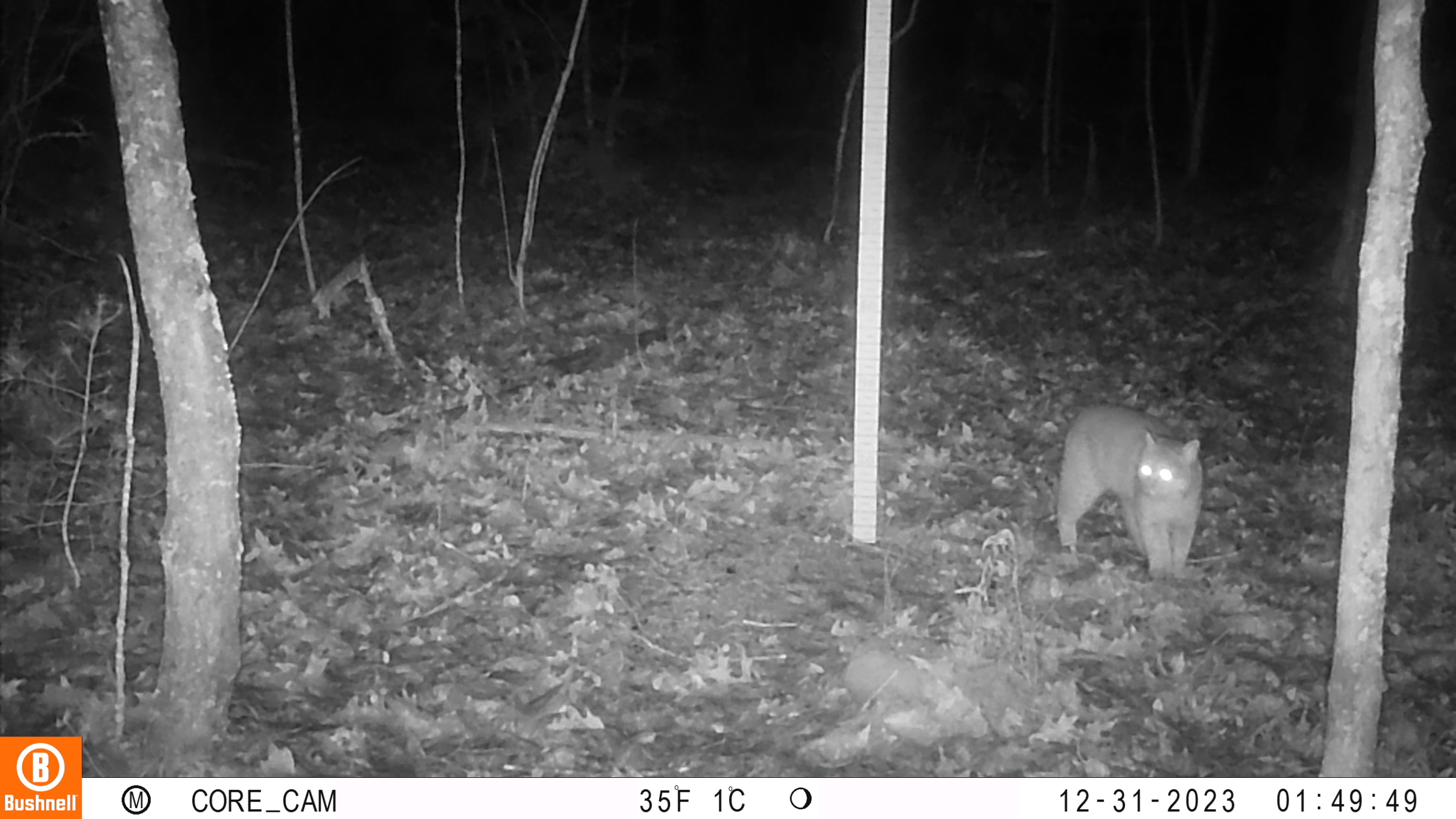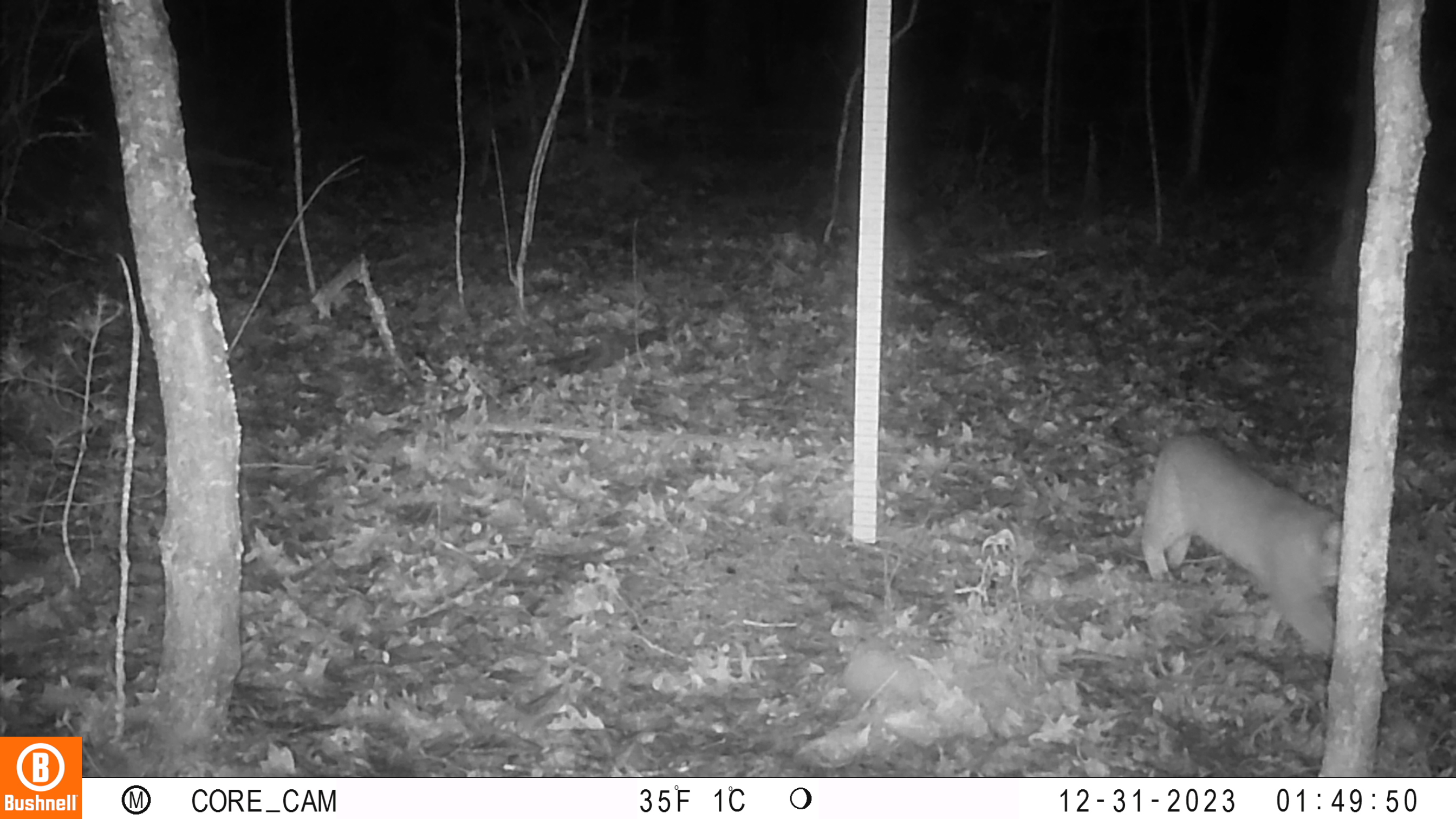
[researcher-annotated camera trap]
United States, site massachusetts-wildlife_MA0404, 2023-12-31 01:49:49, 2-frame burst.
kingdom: Animalia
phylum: Chordata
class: Mammalia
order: Carnivora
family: Felidae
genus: Lynx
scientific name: Lynx rufus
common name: bobcat